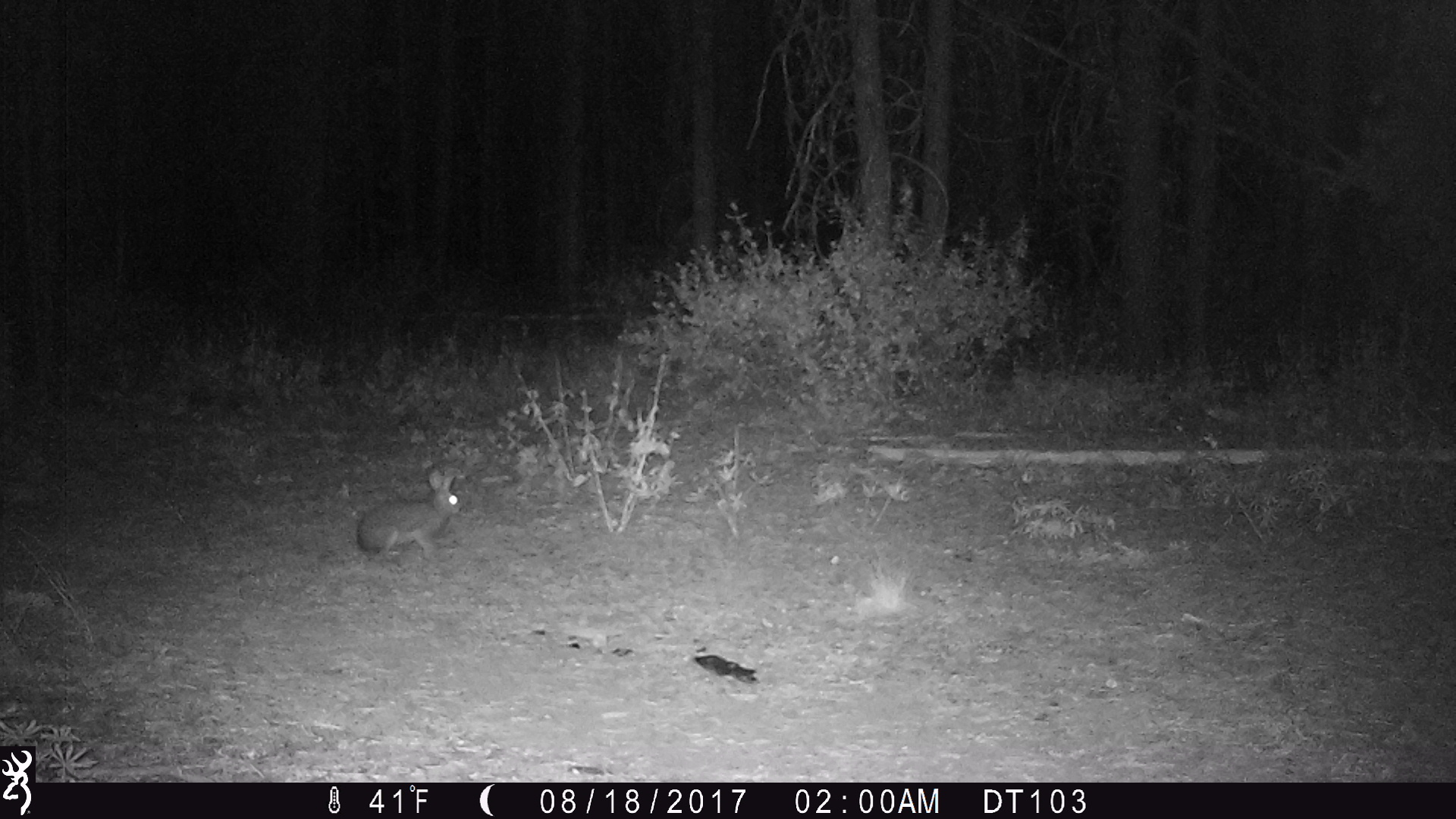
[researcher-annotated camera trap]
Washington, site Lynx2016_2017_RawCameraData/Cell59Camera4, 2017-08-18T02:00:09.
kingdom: Animalia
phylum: Chordata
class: Mammalia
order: Lagomorpha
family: Leporidae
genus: Lepus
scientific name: Lepus americanus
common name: snowshoe hare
Lepus americanus (snowshoe hare). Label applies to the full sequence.